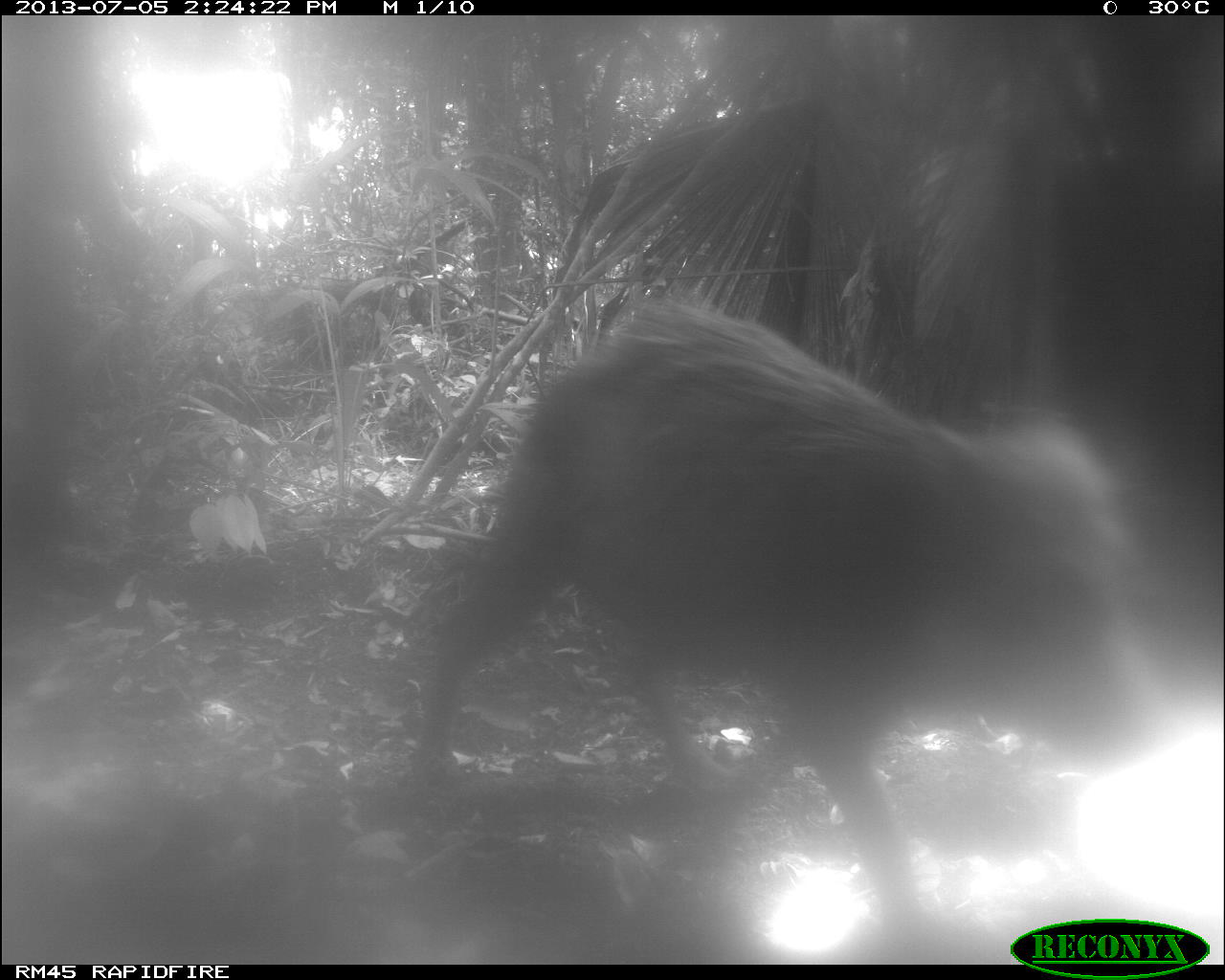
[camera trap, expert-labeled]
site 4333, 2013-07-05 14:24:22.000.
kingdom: Animalia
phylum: Chordata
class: Mammalia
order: Artiodactyla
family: Tayassuidae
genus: Tayassu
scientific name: Tayassu pecari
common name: white-lipped peccary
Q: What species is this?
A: Tayassu pecari (white-lipped peccary).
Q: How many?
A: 2.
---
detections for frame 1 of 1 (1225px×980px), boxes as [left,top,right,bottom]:
tayassu pecari: [412,299,1138,958]